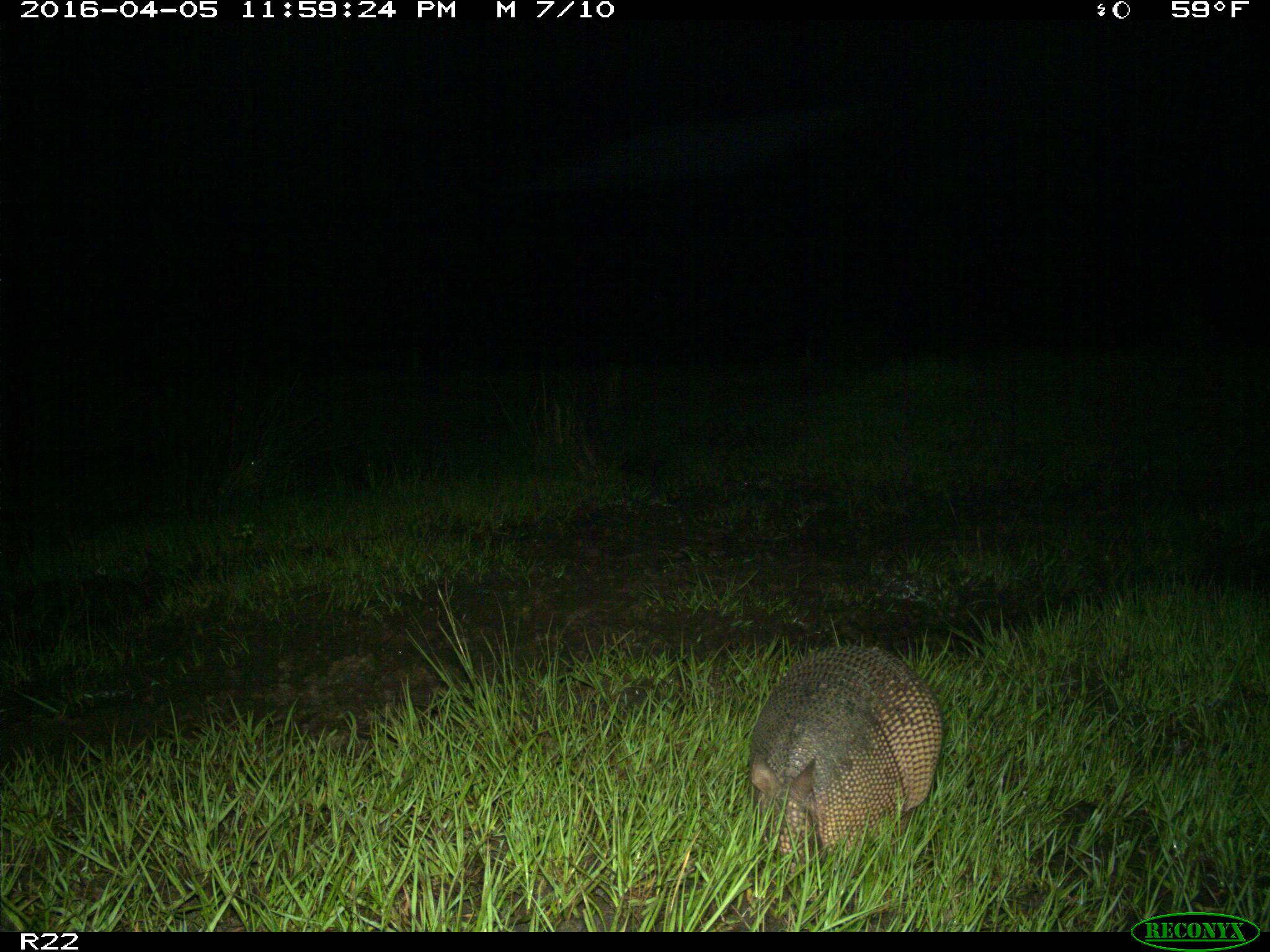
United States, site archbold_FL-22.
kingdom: Animalia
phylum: Chordata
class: Mammalia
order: Cingulata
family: Dasypodidae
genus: Dasypus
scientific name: Dasypus novemcinctus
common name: nine-banded armadillo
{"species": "Dasypus novemcinctus (nine-banded armadillo)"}